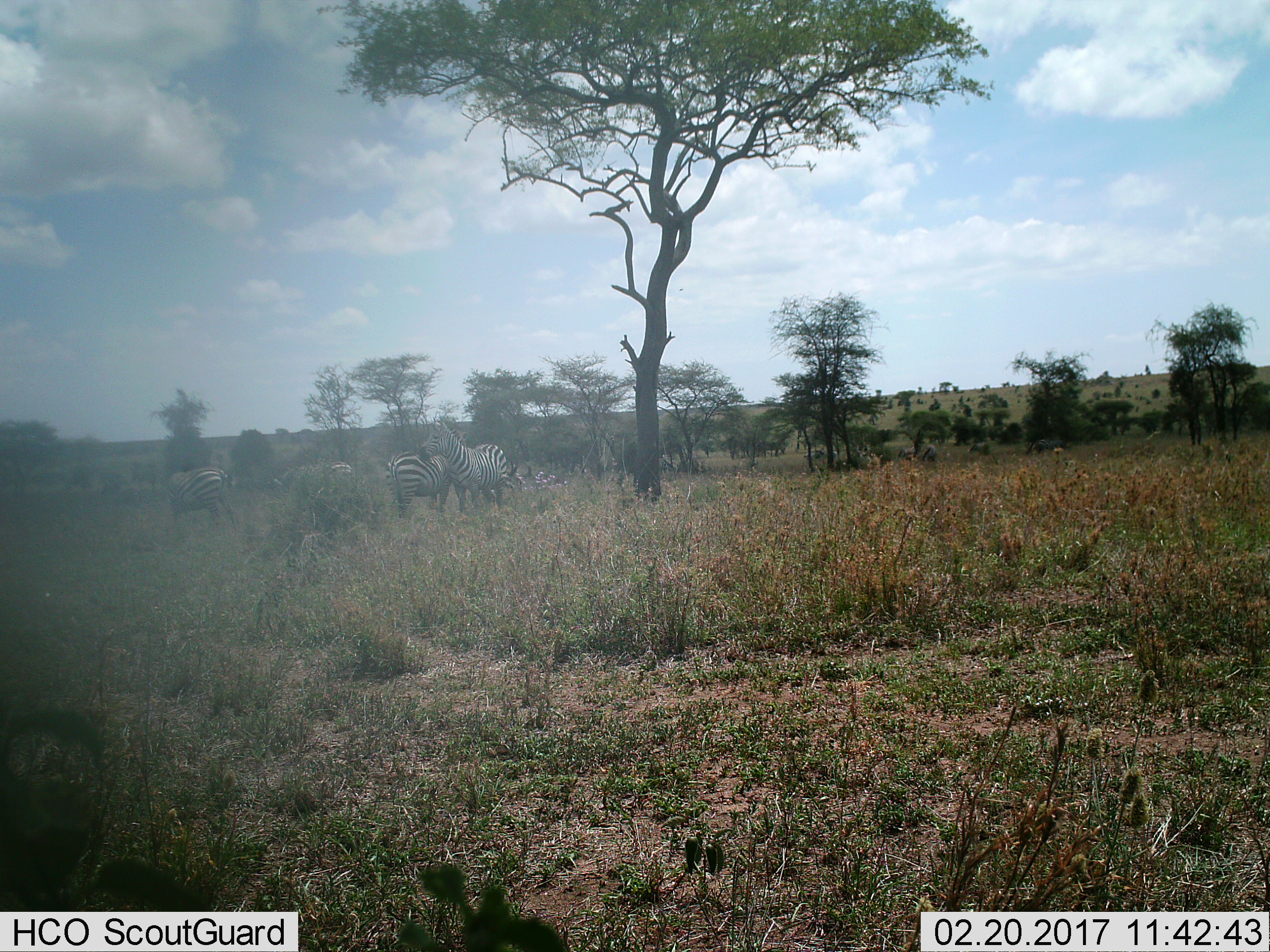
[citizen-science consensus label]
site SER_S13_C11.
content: unidentified animal